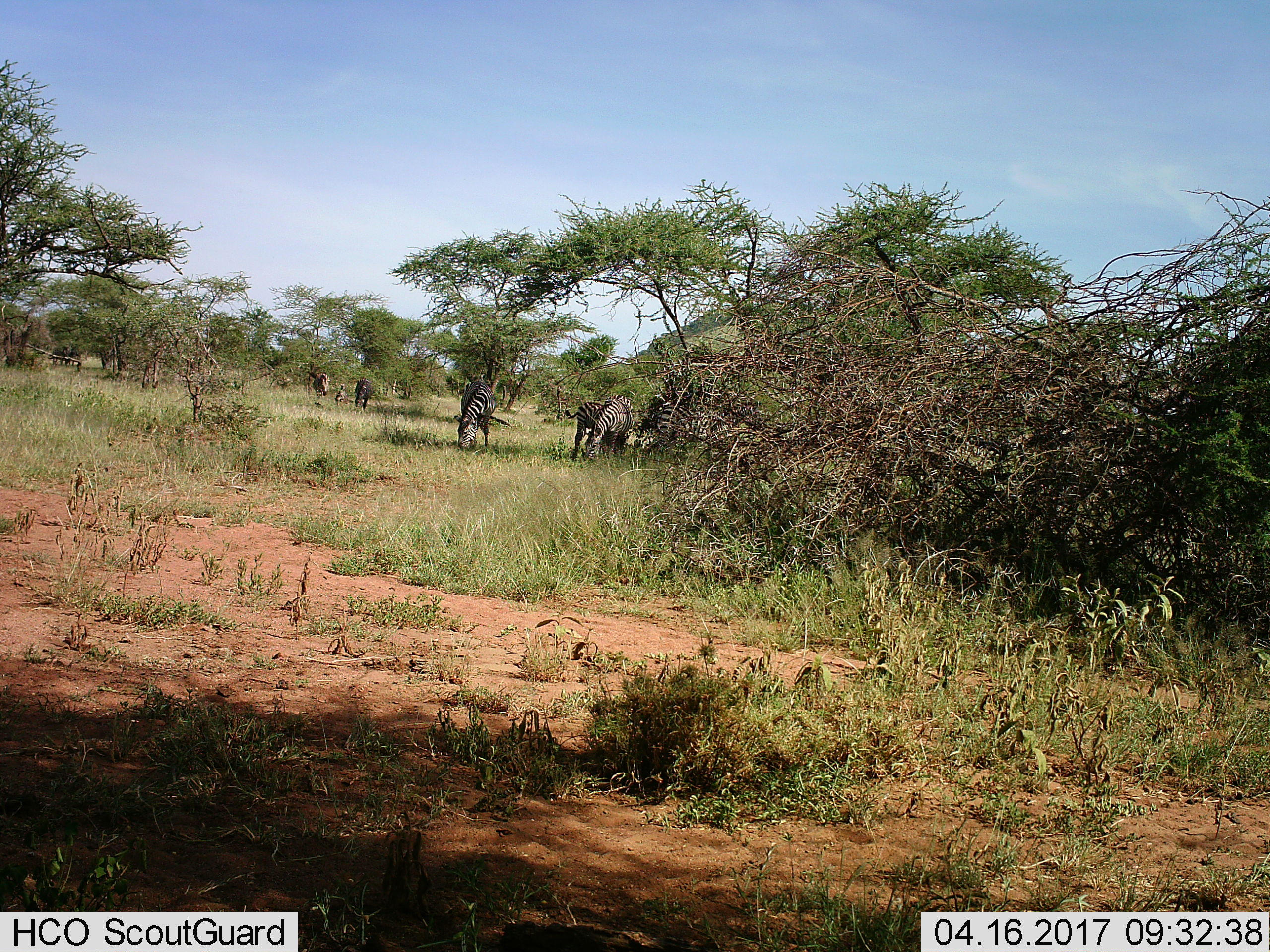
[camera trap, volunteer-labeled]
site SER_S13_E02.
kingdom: Animalia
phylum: Chordata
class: Mammalia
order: Perissodactyla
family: Equidae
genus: Equus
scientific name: Equus quagga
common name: plains zebra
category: zebraplains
Zebraplains (plains zebra) (Equus quagga), count 3. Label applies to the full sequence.